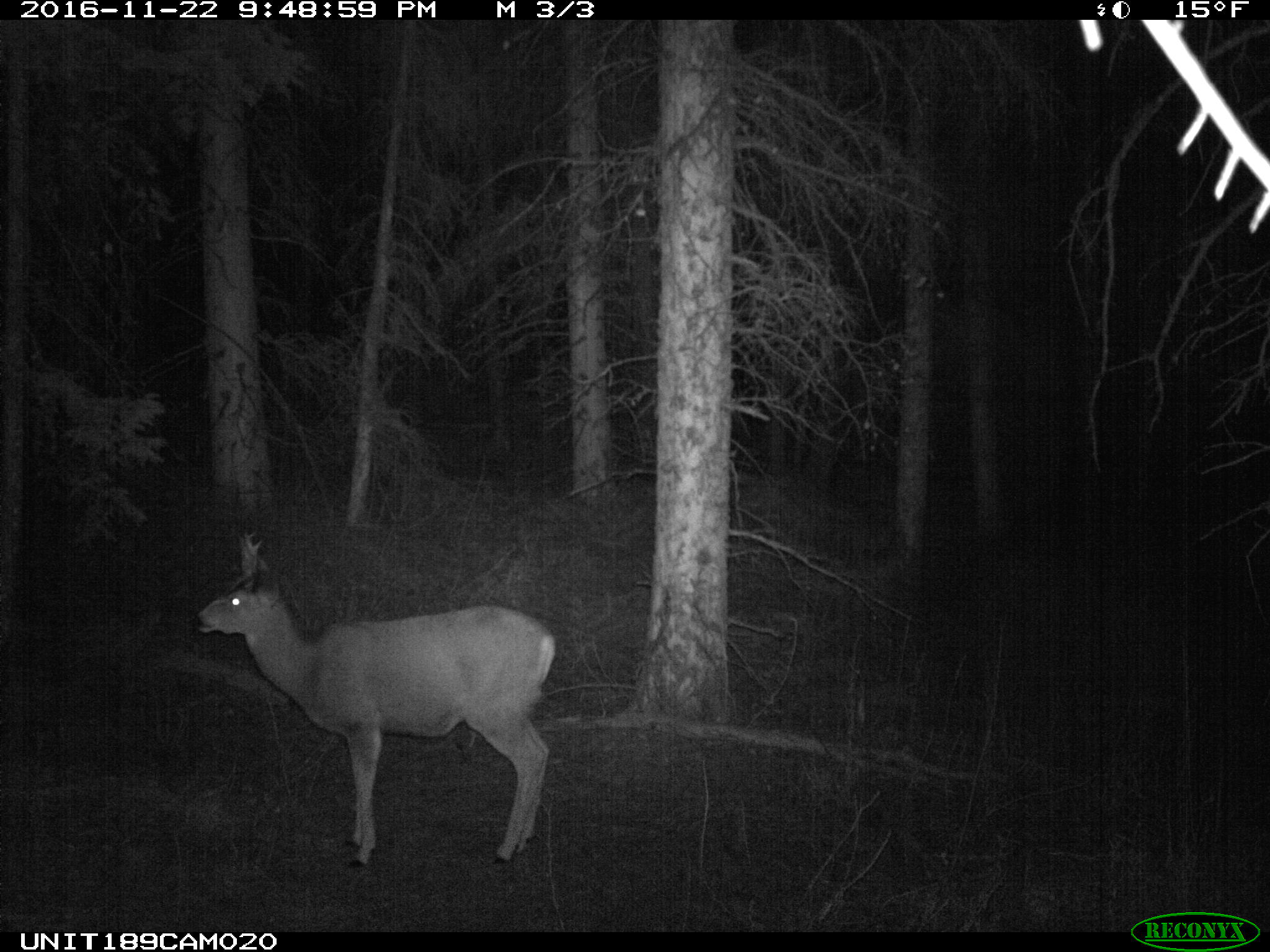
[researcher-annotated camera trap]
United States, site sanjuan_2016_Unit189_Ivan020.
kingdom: Animalia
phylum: Chordata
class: Mammalia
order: Artiodactyla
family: Cervidae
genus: Odocoileus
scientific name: Odocoileus hemionus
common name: mule deer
Odocoileus hemionus (mule deer).